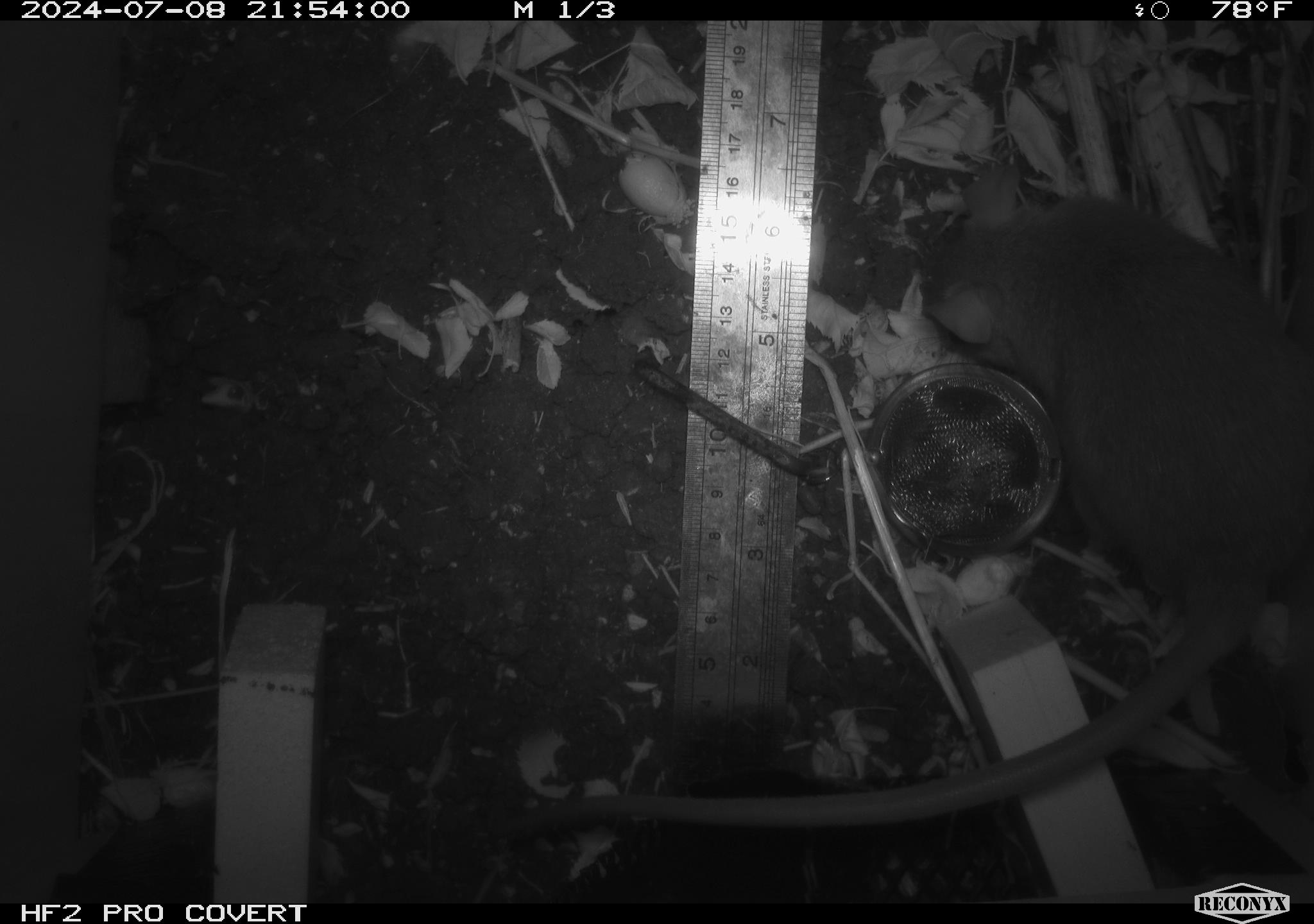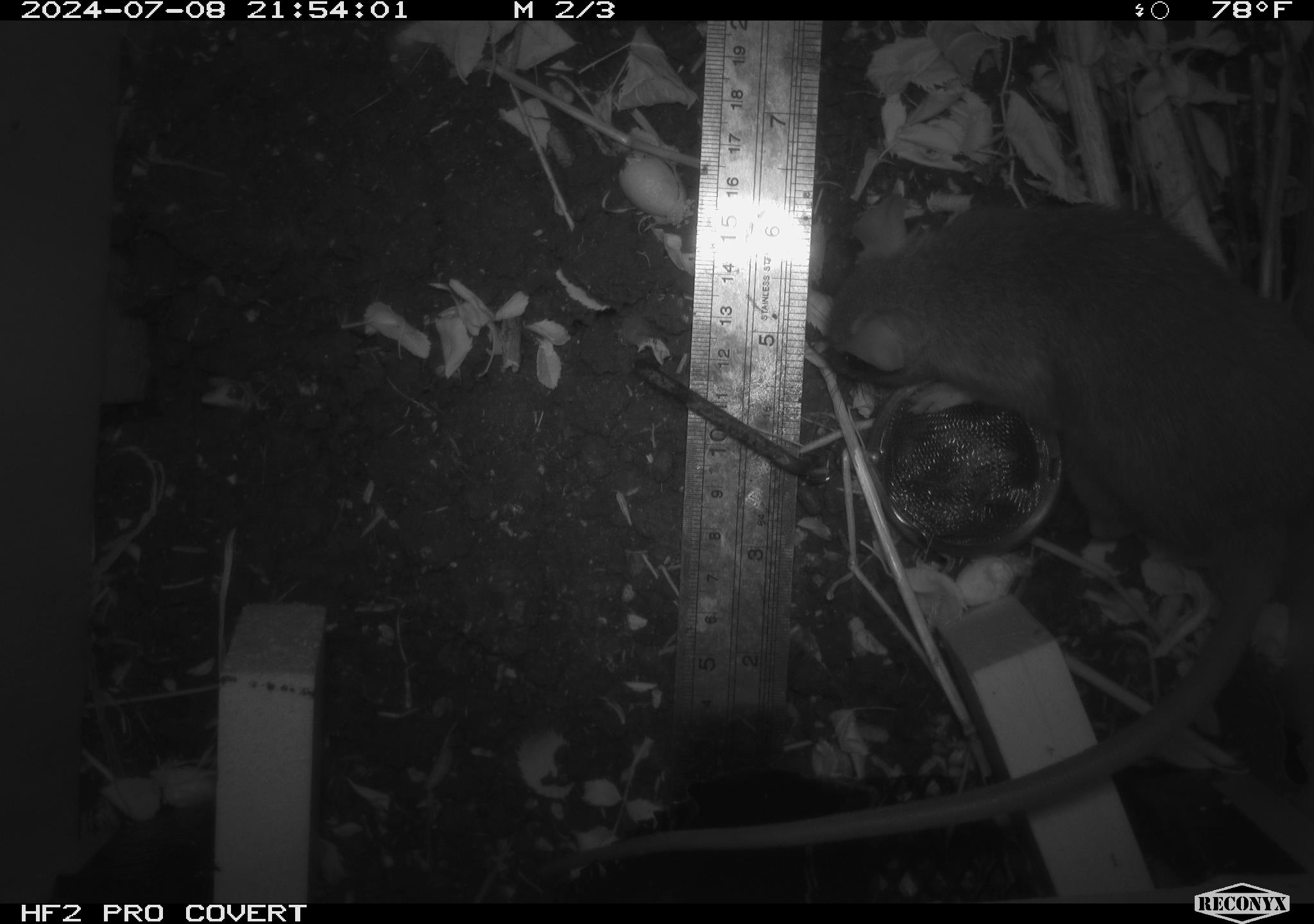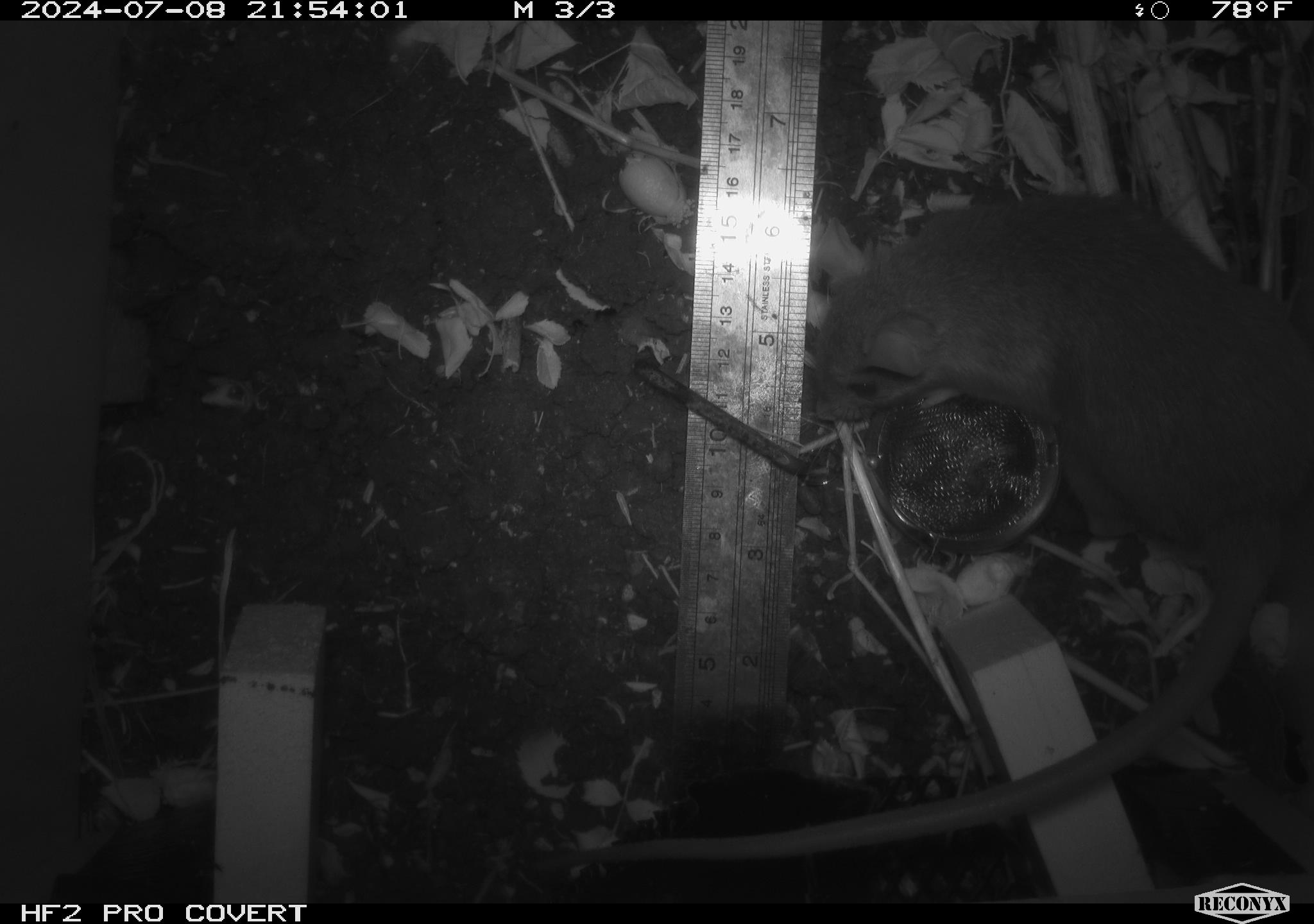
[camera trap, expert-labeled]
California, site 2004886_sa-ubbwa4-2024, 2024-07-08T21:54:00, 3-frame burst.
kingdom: Animalia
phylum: Chordata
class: Mammalia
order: Rodentia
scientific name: Rodentia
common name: woodrat or rat or mouse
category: woodrat or rat or mouse species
Woodrat or rat or mouse species (woodrat or rat or mouse) (Rodentia).